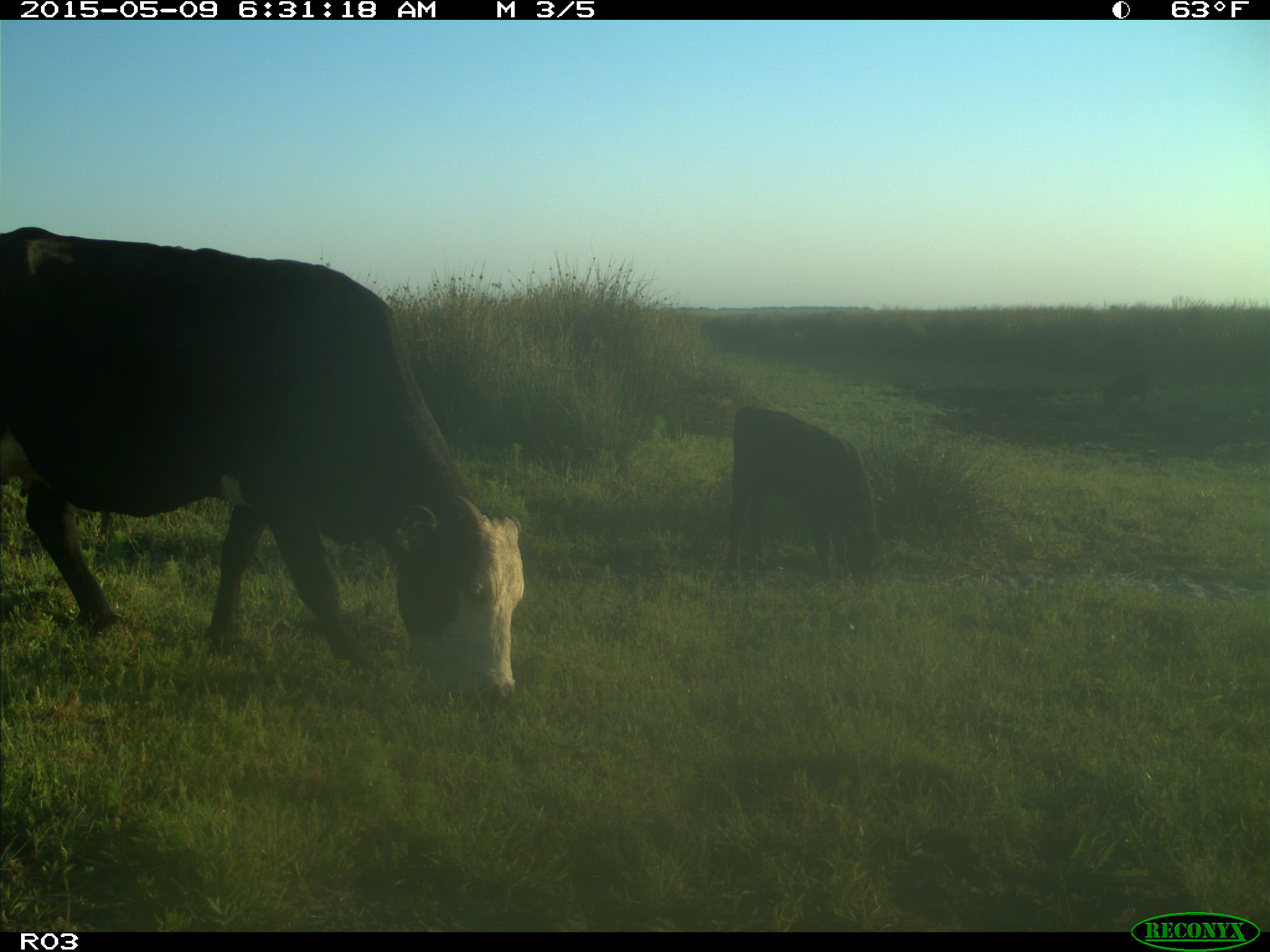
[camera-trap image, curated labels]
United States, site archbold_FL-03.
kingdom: Animalia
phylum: Chordata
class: Mammalia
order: Artiodactyla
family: Bovidae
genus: Bos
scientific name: Bos taurus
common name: domestic cow